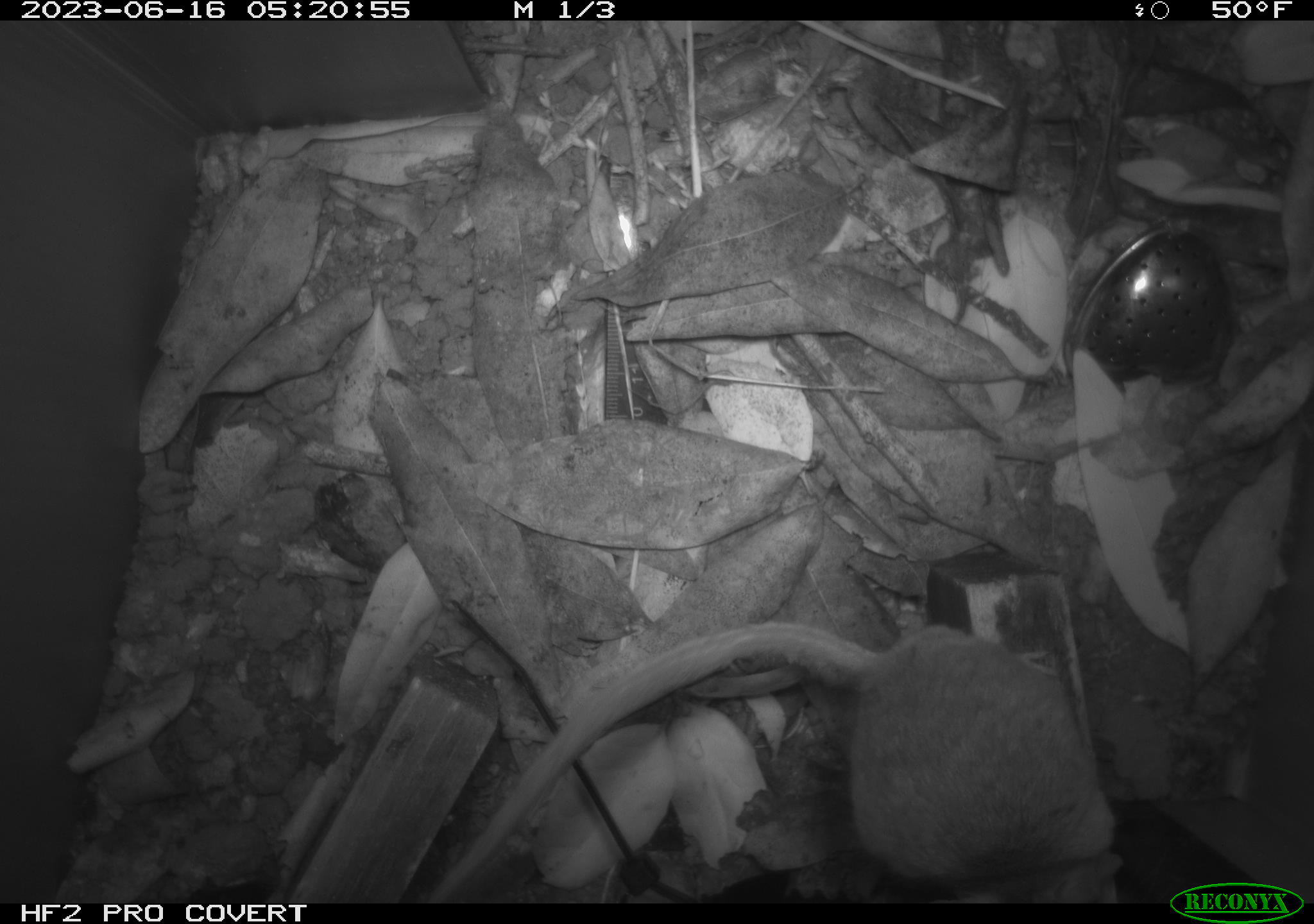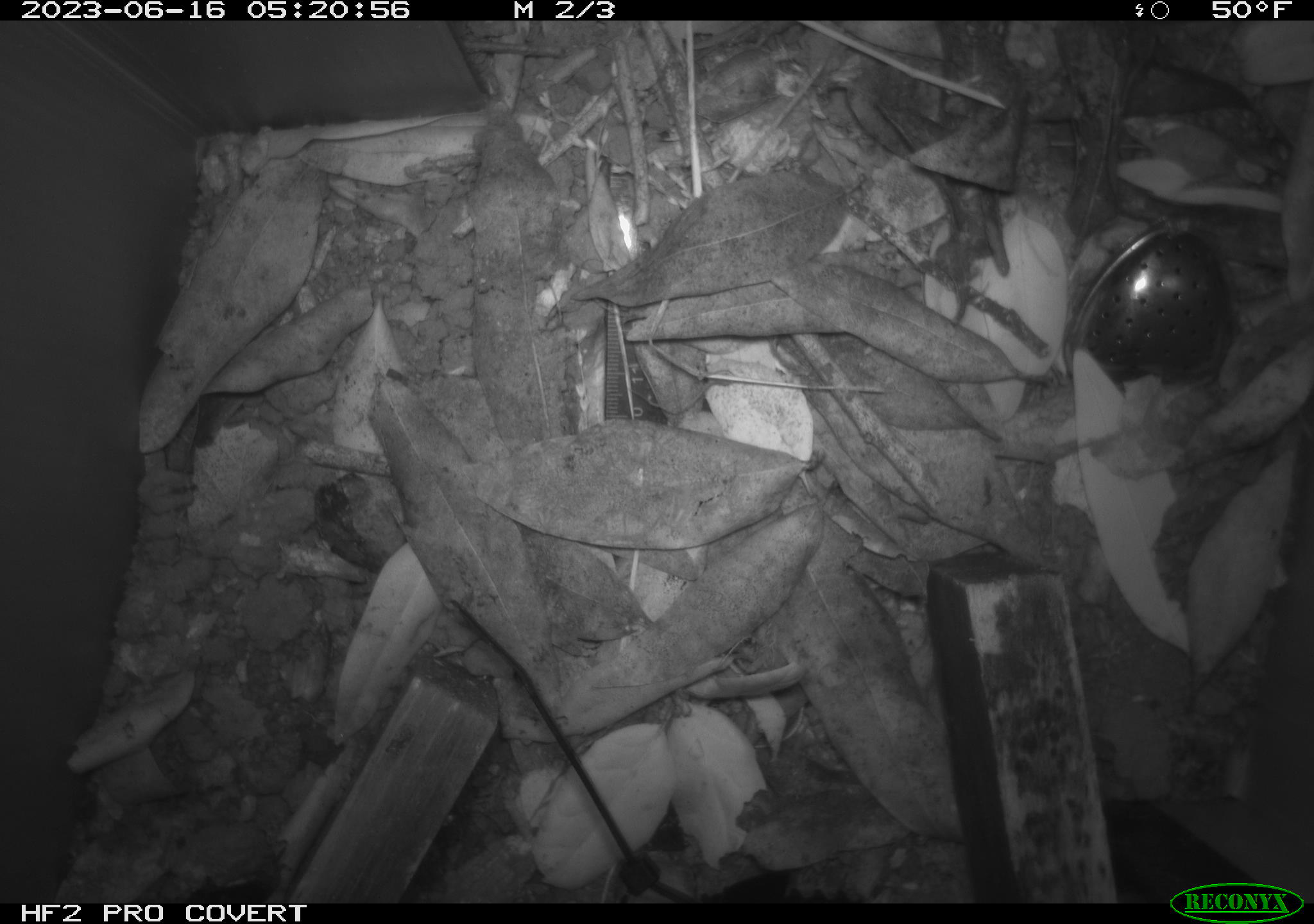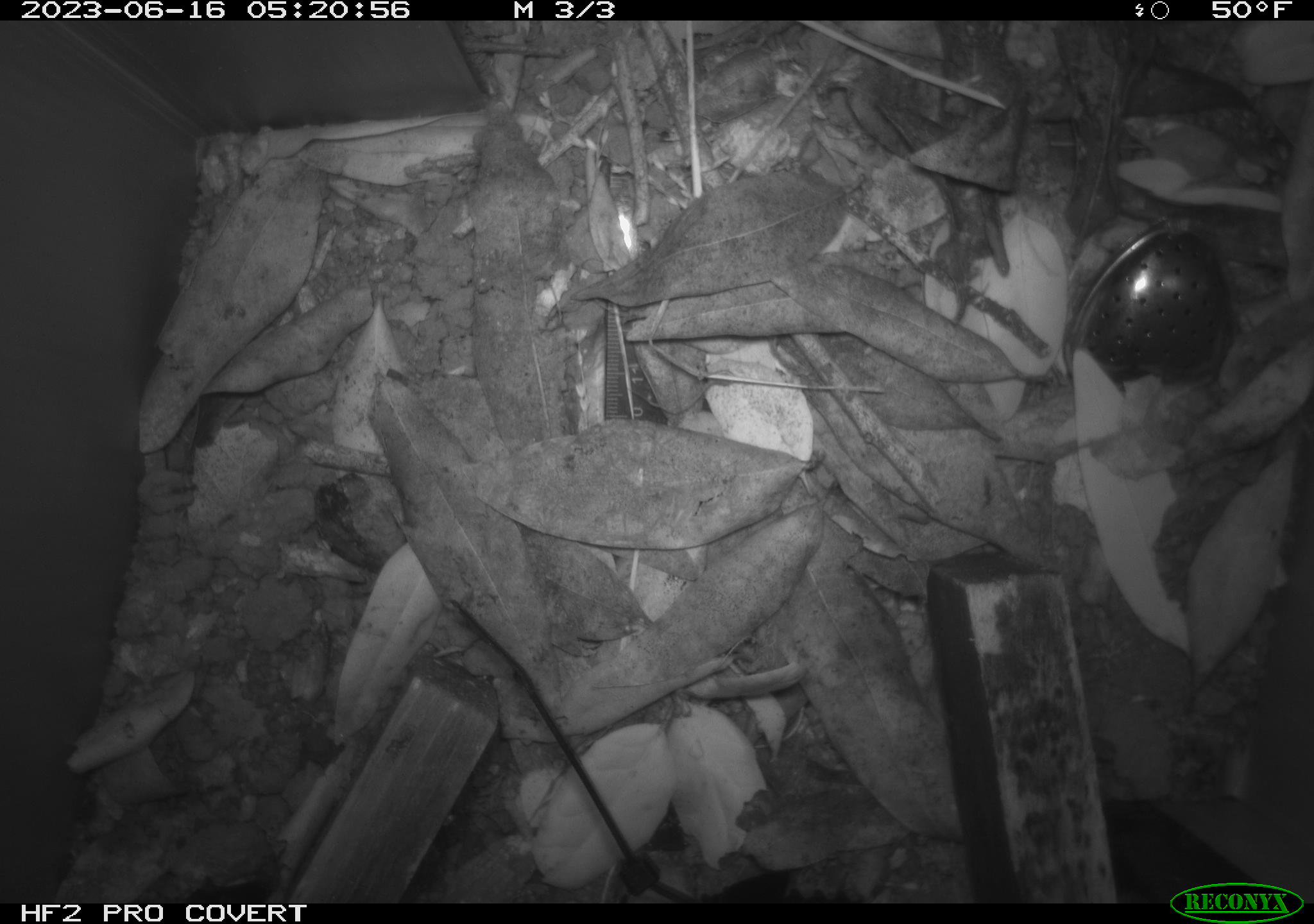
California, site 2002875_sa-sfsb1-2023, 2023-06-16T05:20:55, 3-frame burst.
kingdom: Animalia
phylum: Chordata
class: Mammalia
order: Rodentia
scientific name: Rodentia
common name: mouse species